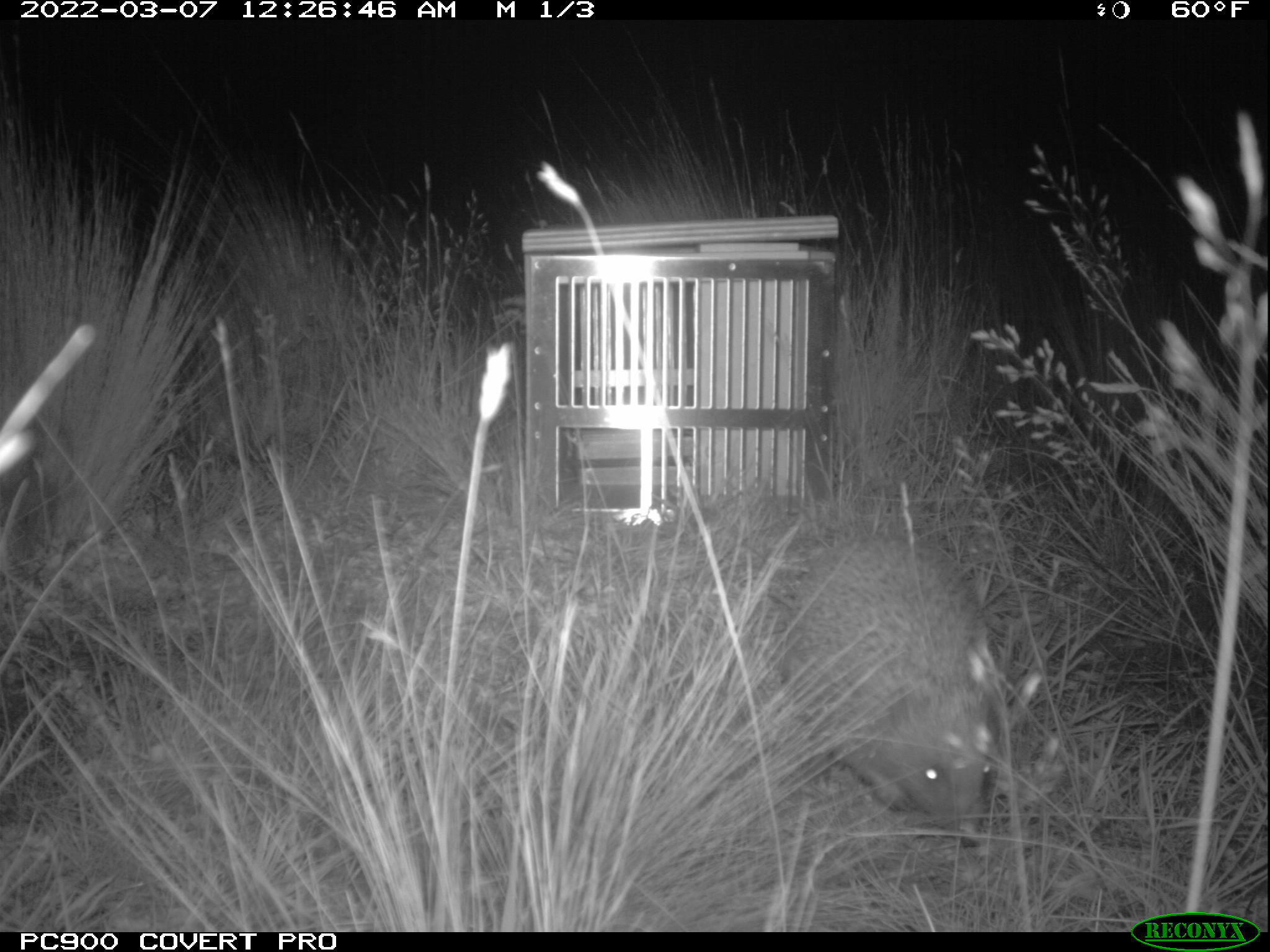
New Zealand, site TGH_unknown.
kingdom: Animalia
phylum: Chordata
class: Mammalia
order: Eulipotyphla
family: Erinaceidae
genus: Erinaceus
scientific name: Erinaceus europaeus europaeus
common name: european hedgehog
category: hedgehog